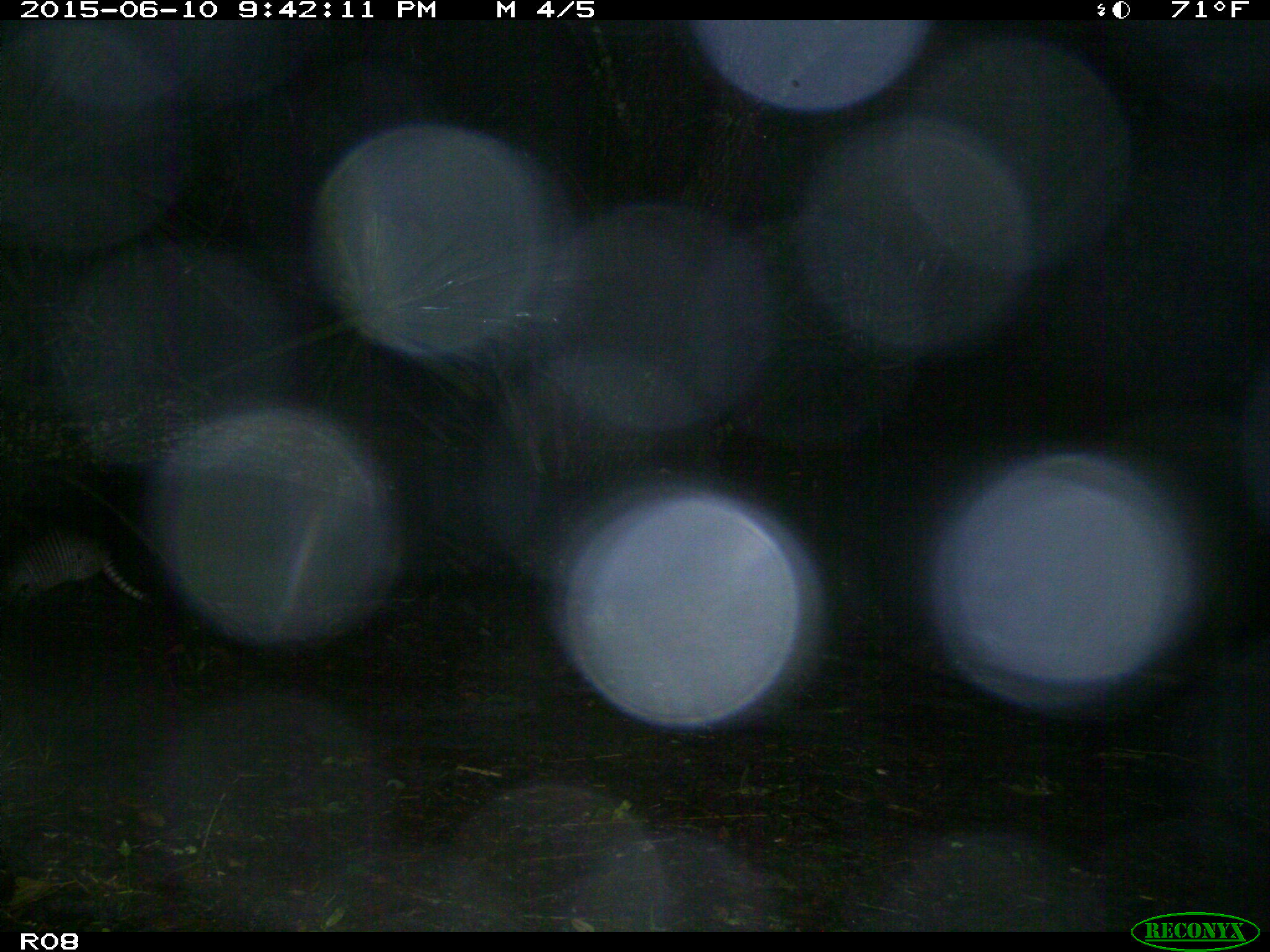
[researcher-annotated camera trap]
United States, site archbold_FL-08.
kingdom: Animalia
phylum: Chordata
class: Mammalia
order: Cingulata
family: Dasypodidae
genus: Dasypus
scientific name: Dasypus novemcinctus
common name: nine-banded armadillo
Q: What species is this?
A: Dasypus novemcinctus (nine-banded armadillo).